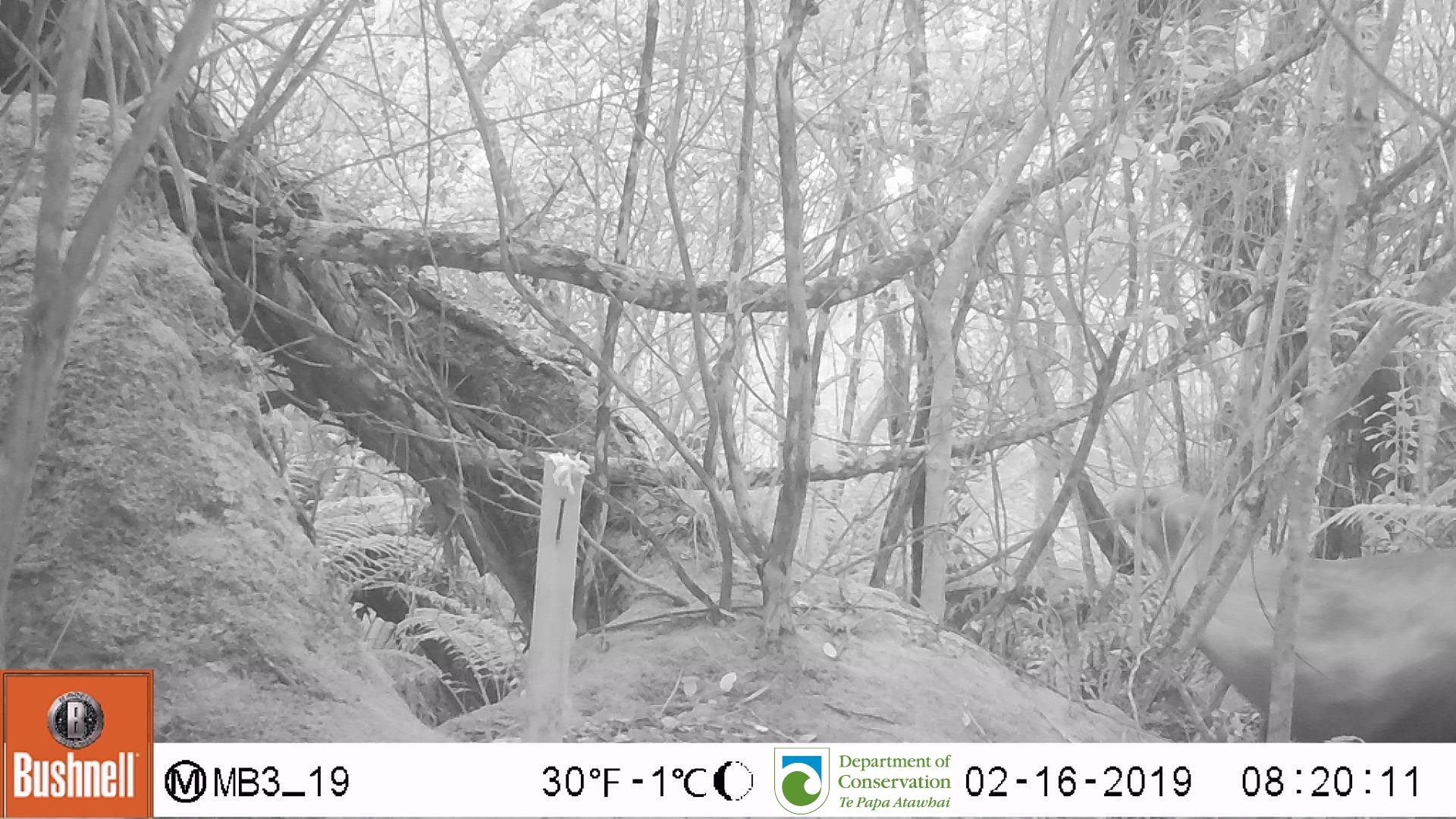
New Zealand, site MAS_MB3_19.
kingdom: Animalia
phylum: Chordata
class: Mammalia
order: Carnivora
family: Otariidae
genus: Phocarctos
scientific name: Phocarctos hookeri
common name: new zealand sea lion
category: sealion